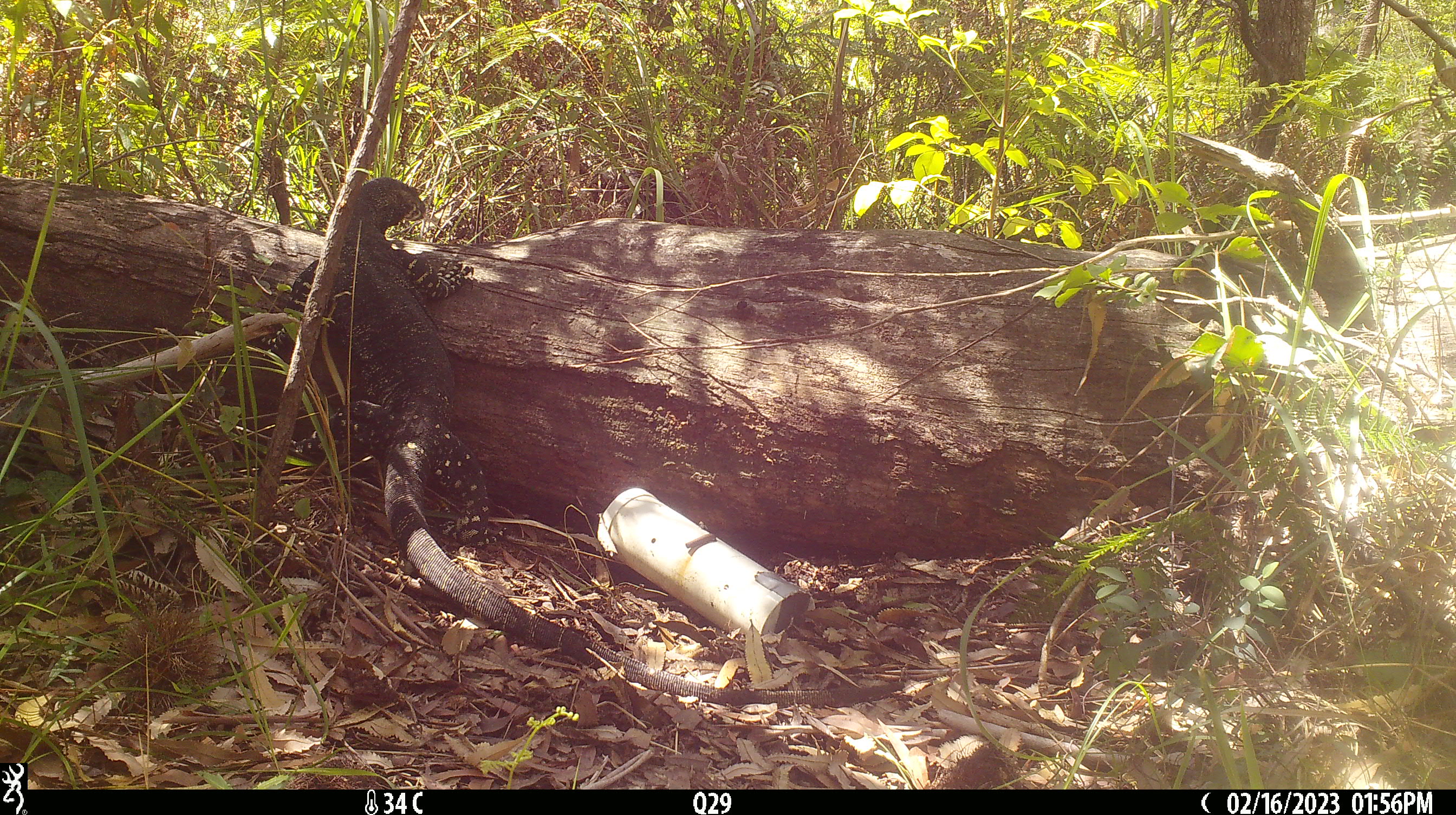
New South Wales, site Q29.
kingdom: Animalia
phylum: Chordata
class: Reptilia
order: Squamata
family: Varanidae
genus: Varanus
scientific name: Varanus varius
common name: lace monitor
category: goanna